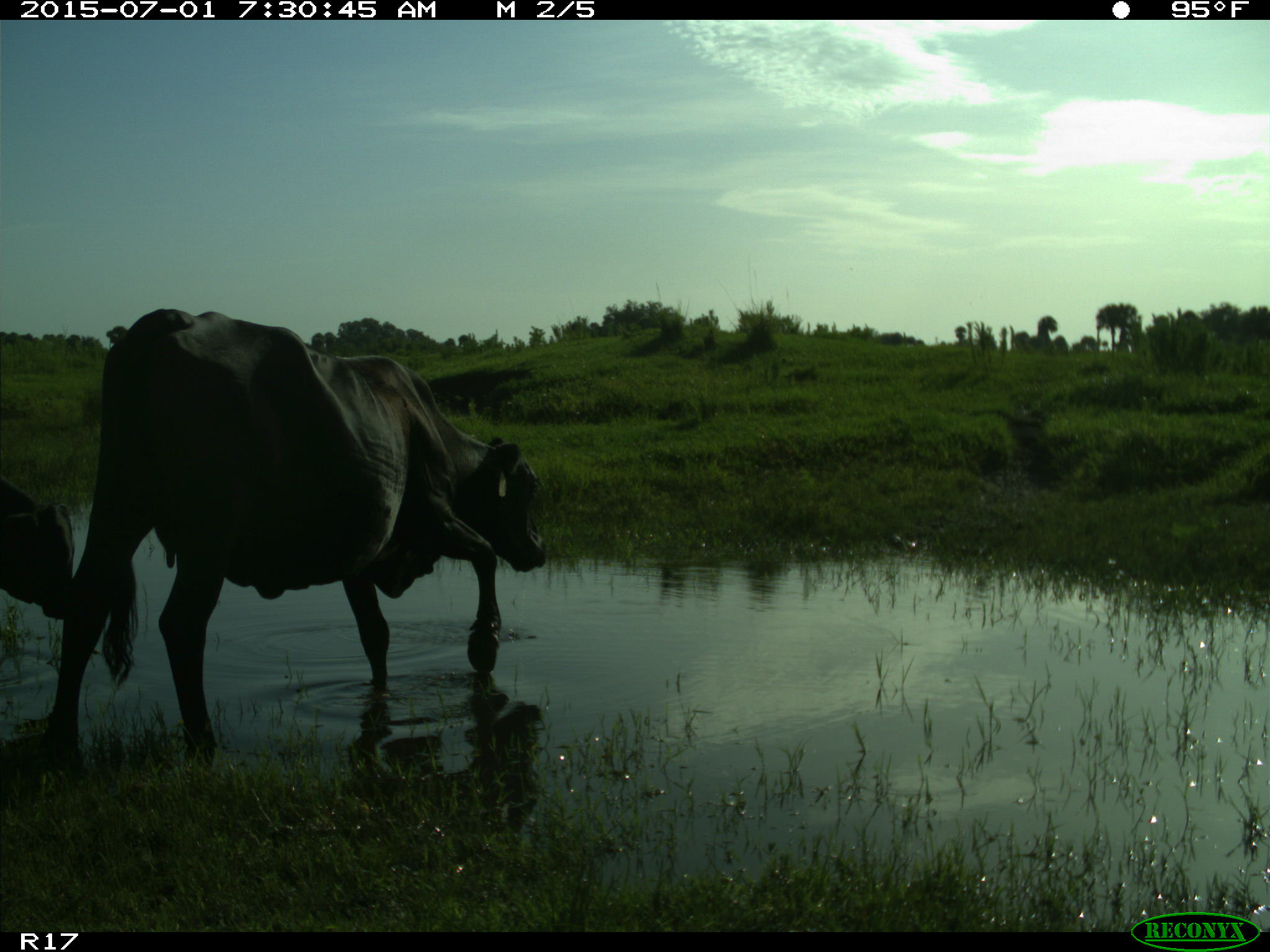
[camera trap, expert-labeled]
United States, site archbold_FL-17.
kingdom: Animalia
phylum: Chordata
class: Mammalia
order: Artiodactyla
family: Bovidae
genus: Bos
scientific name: Bos taurus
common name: domestic cow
Bos taurus (domestic cow).